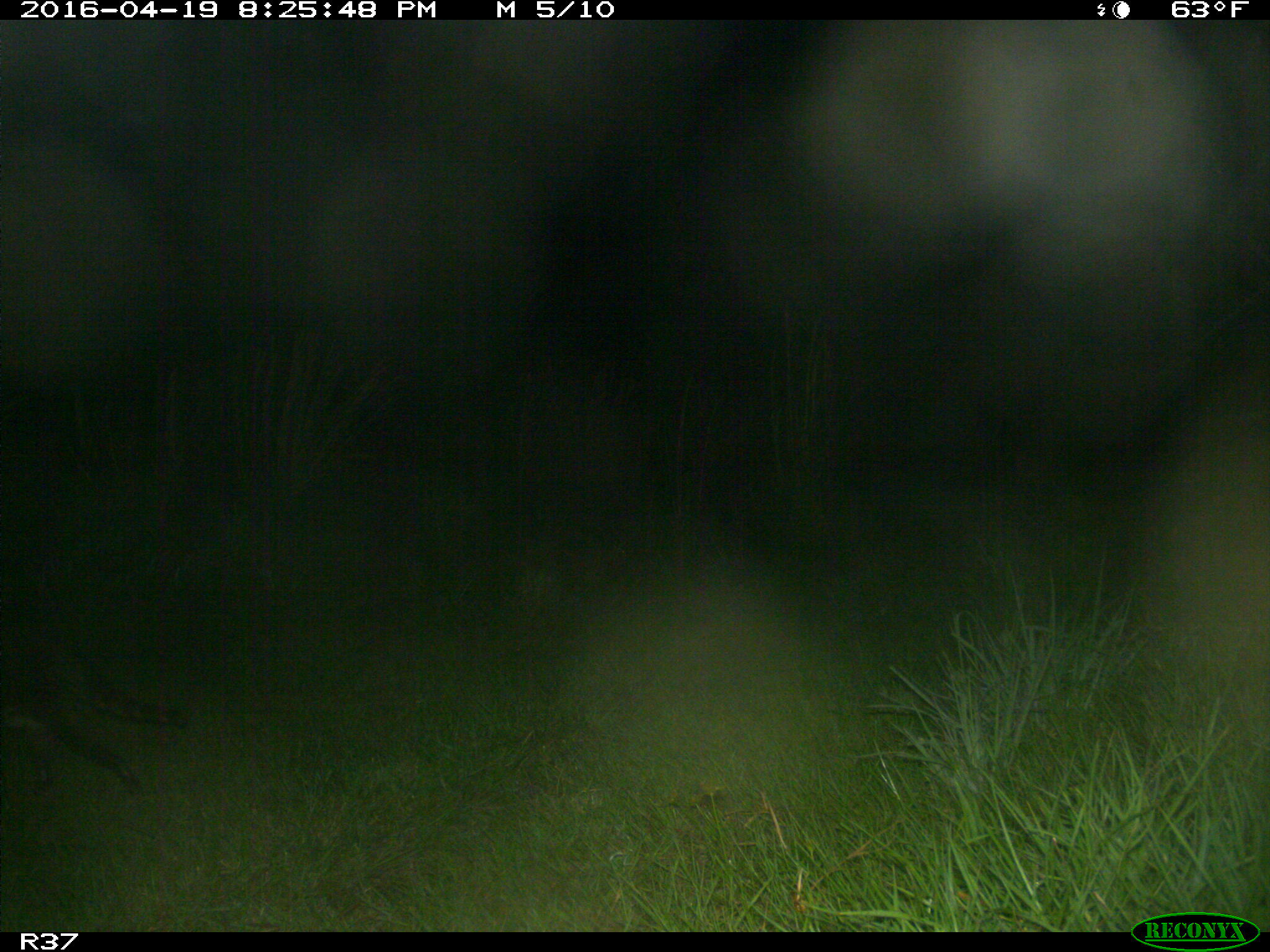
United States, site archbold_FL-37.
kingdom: Animalia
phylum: Chordata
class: Mammalia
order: Carnivora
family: Procyonidae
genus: Procyon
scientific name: Procyon lotor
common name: common raccoon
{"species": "Procyon lotor (common raccoon)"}